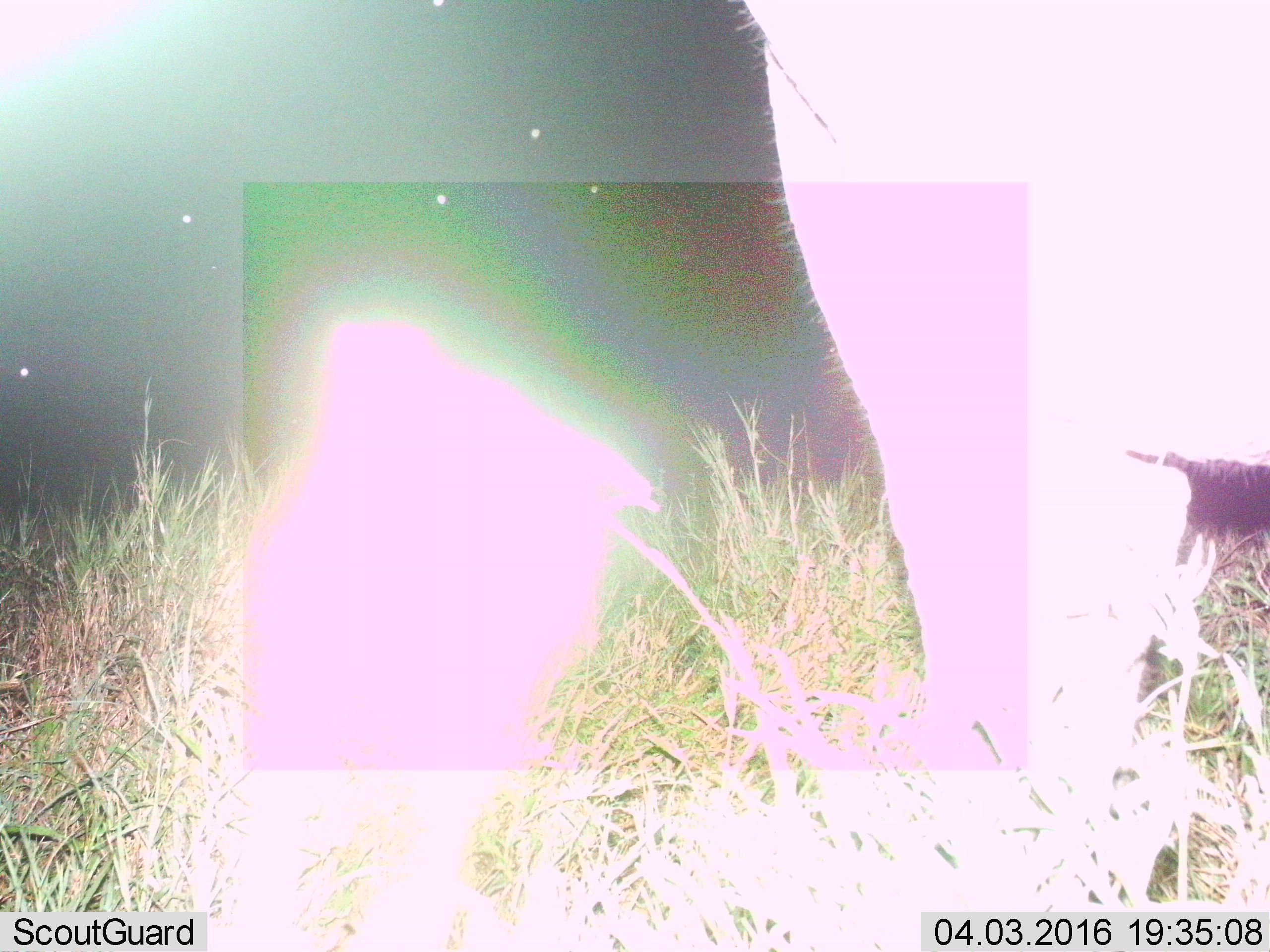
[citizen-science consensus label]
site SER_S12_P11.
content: unidentified animal